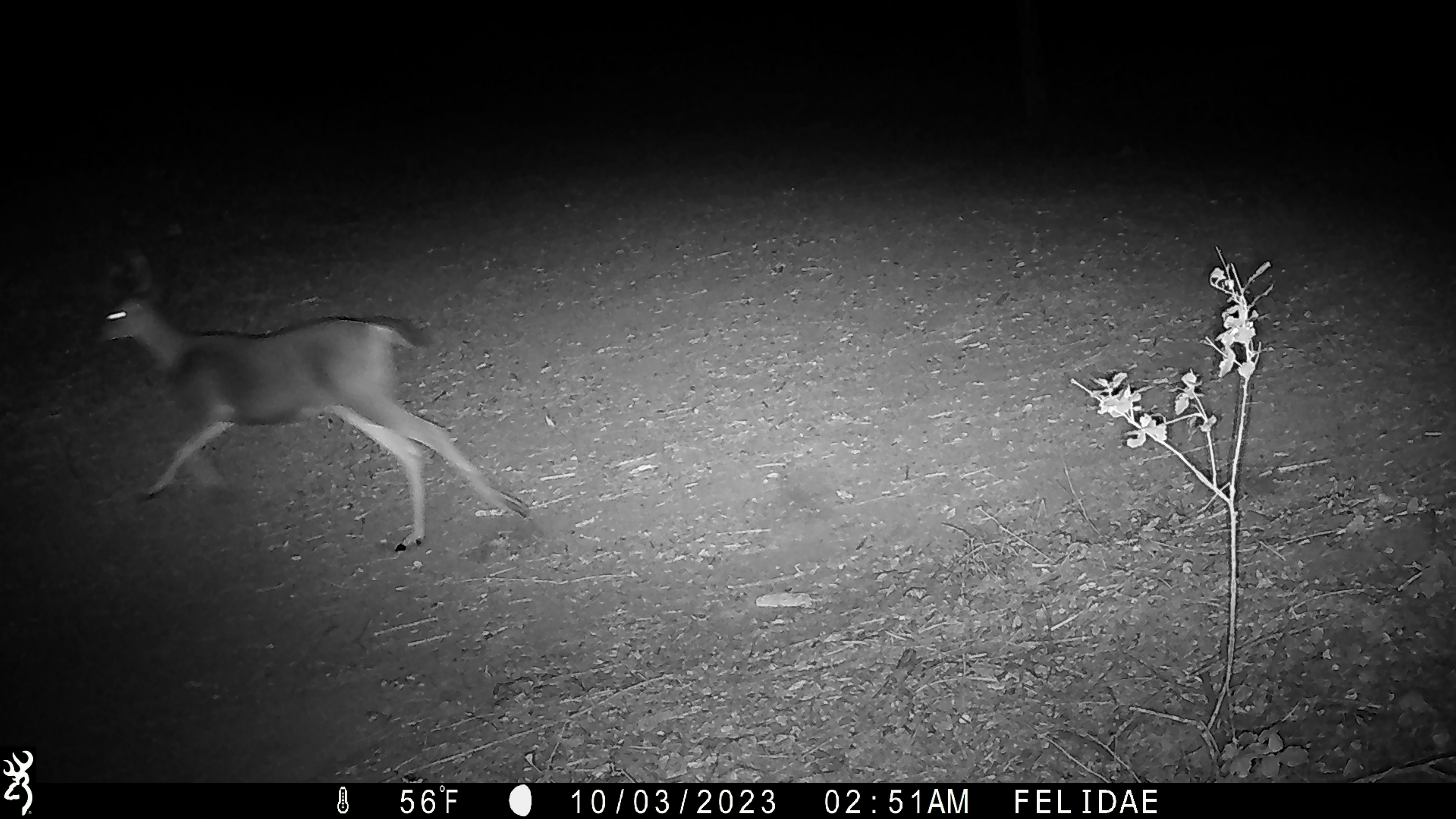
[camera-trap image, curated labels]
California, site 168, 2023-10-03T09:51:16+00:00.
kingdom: Animalia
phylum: Chordata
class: Mammalia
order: Artiodactyla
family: Cervidae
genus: Odocoileus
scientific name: Odocoileus hemionus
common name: mule deer